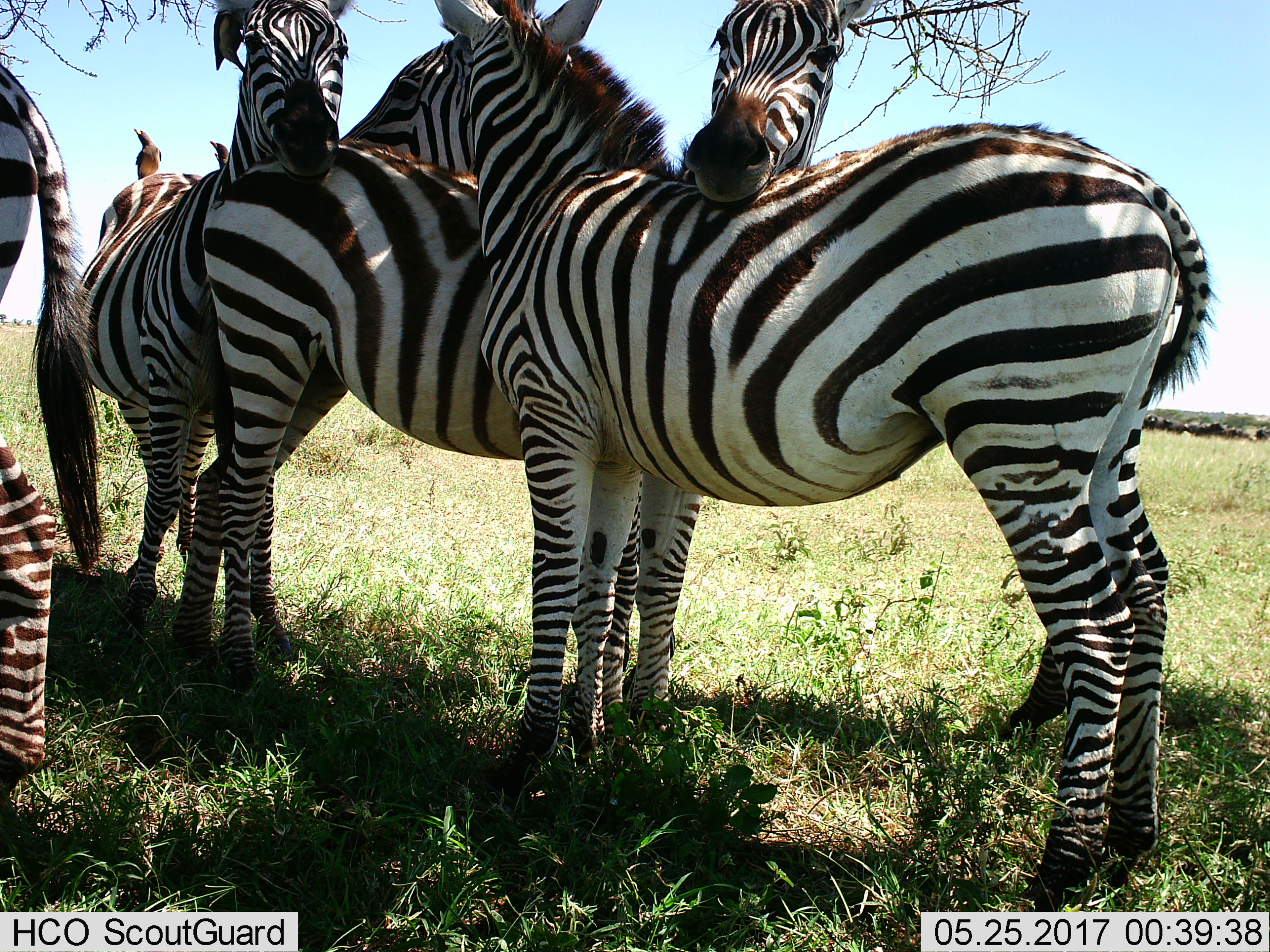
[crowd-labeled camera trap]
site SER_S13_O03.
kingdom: Animalia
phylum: Chordata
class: Mammalia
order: Perissodactyla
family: Equidae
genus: Equus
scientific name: Equus quagga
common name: plains zebra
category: zebraplains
Zebraplains (plains zebra) (Equus quagga), count 4. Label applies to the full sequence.